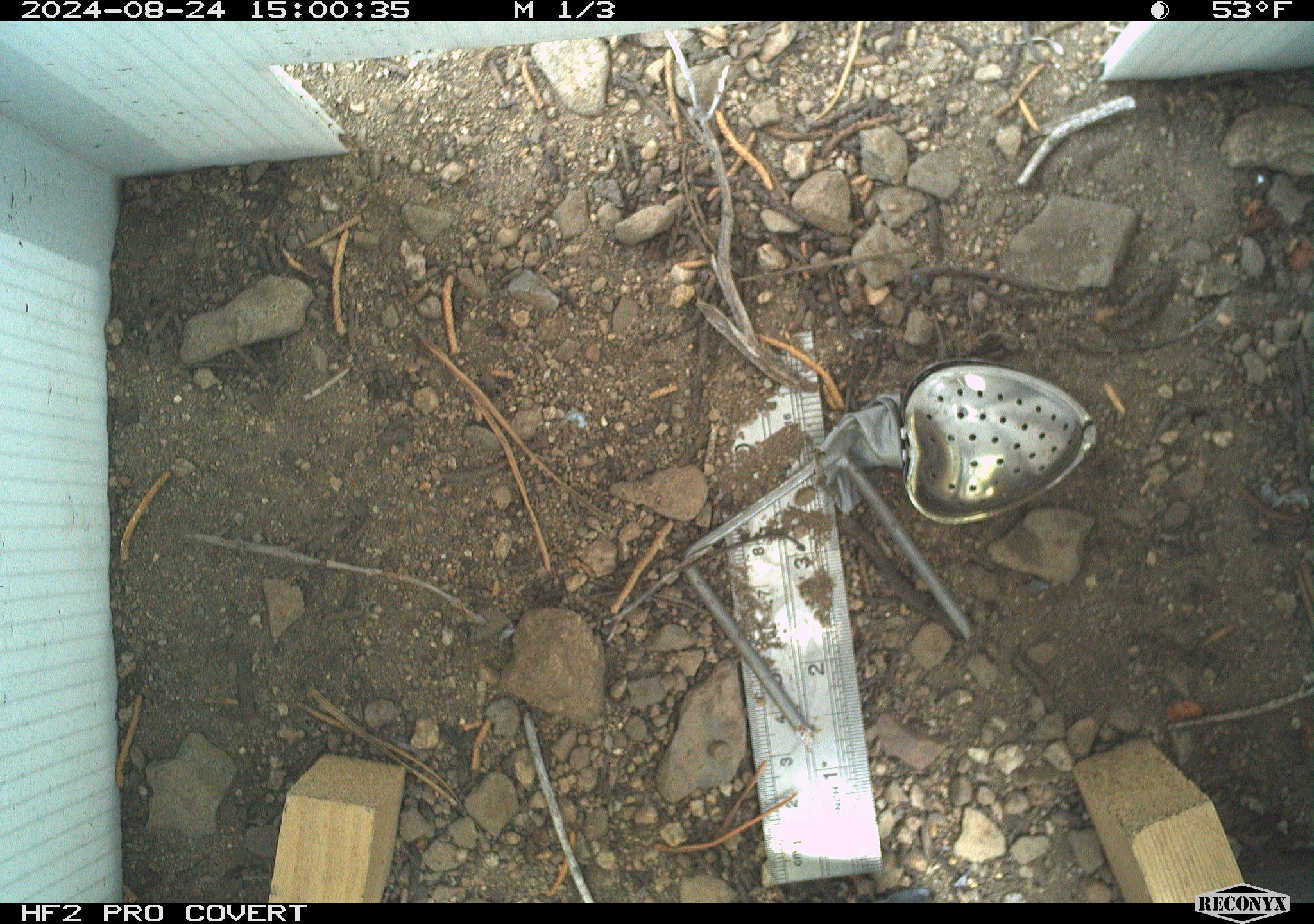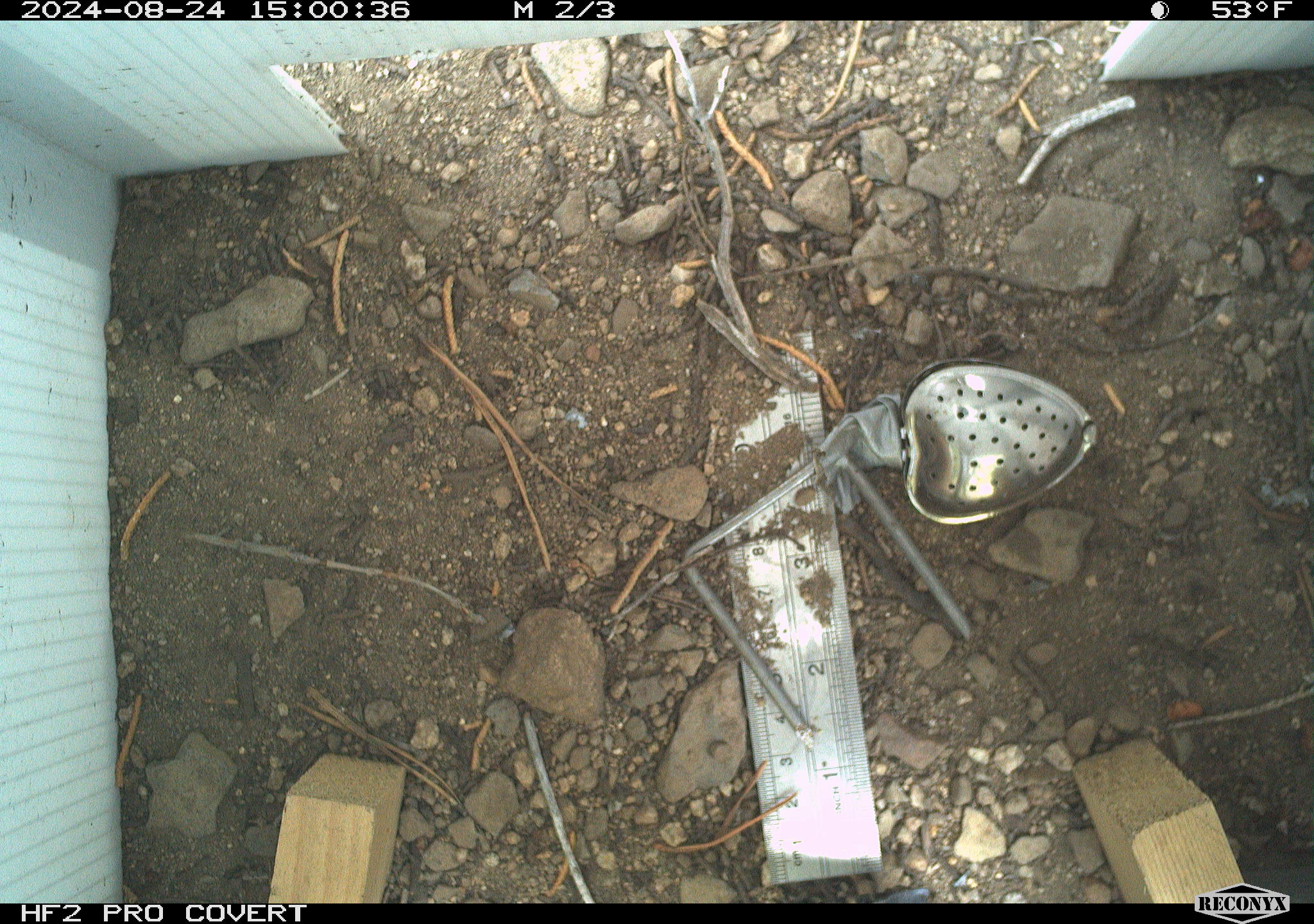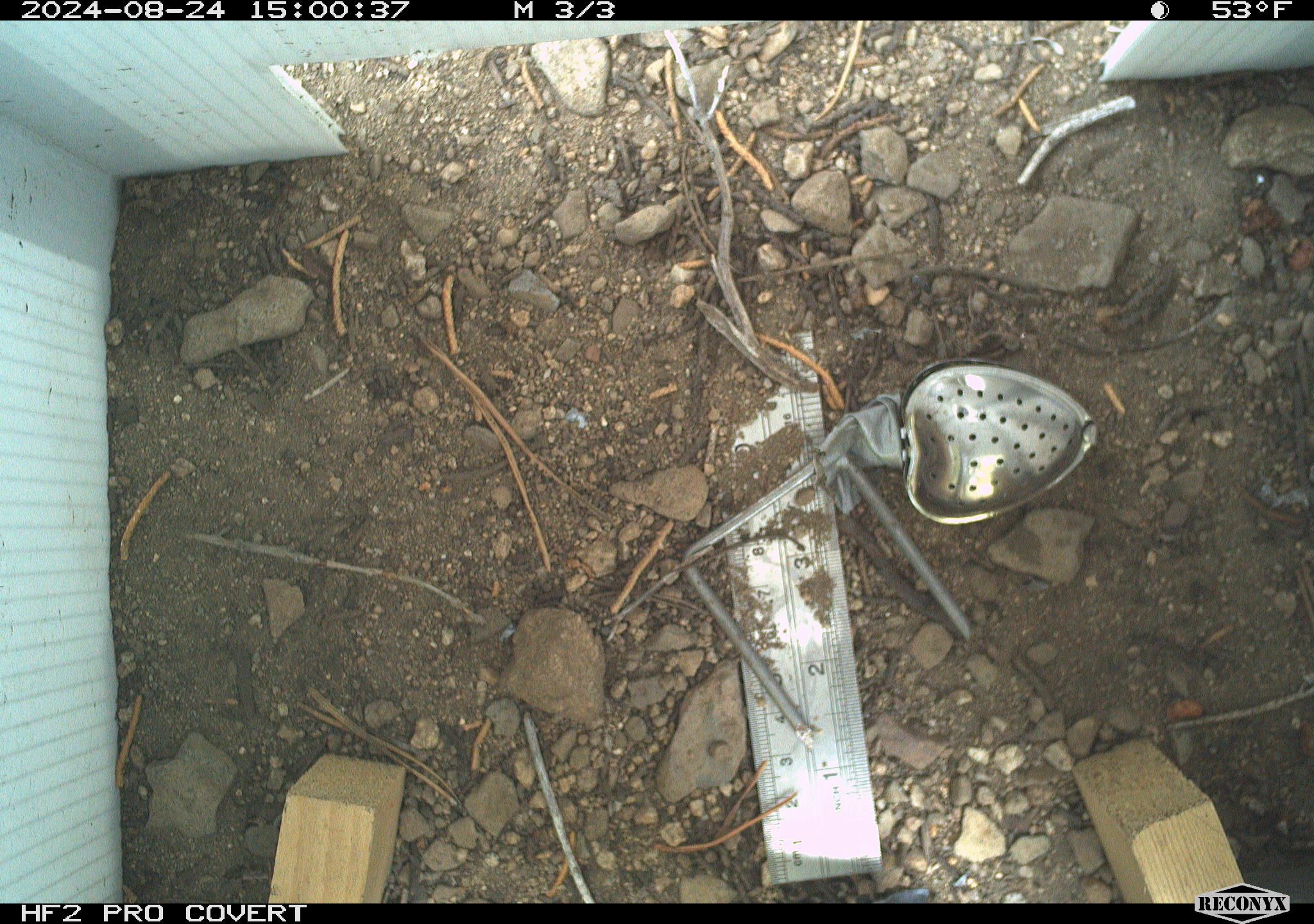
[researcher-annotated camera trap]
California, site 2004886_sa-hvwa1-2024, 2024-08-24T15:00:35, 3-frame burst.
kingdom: Animalia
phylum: Chordata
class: Mammalia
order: Rodentia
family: Sciuridae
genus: Neotamias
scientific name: Neotamias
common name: western chipmunks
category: neotamias species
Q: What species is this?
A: Neotamias species (western chipmunks) (Neotamias).